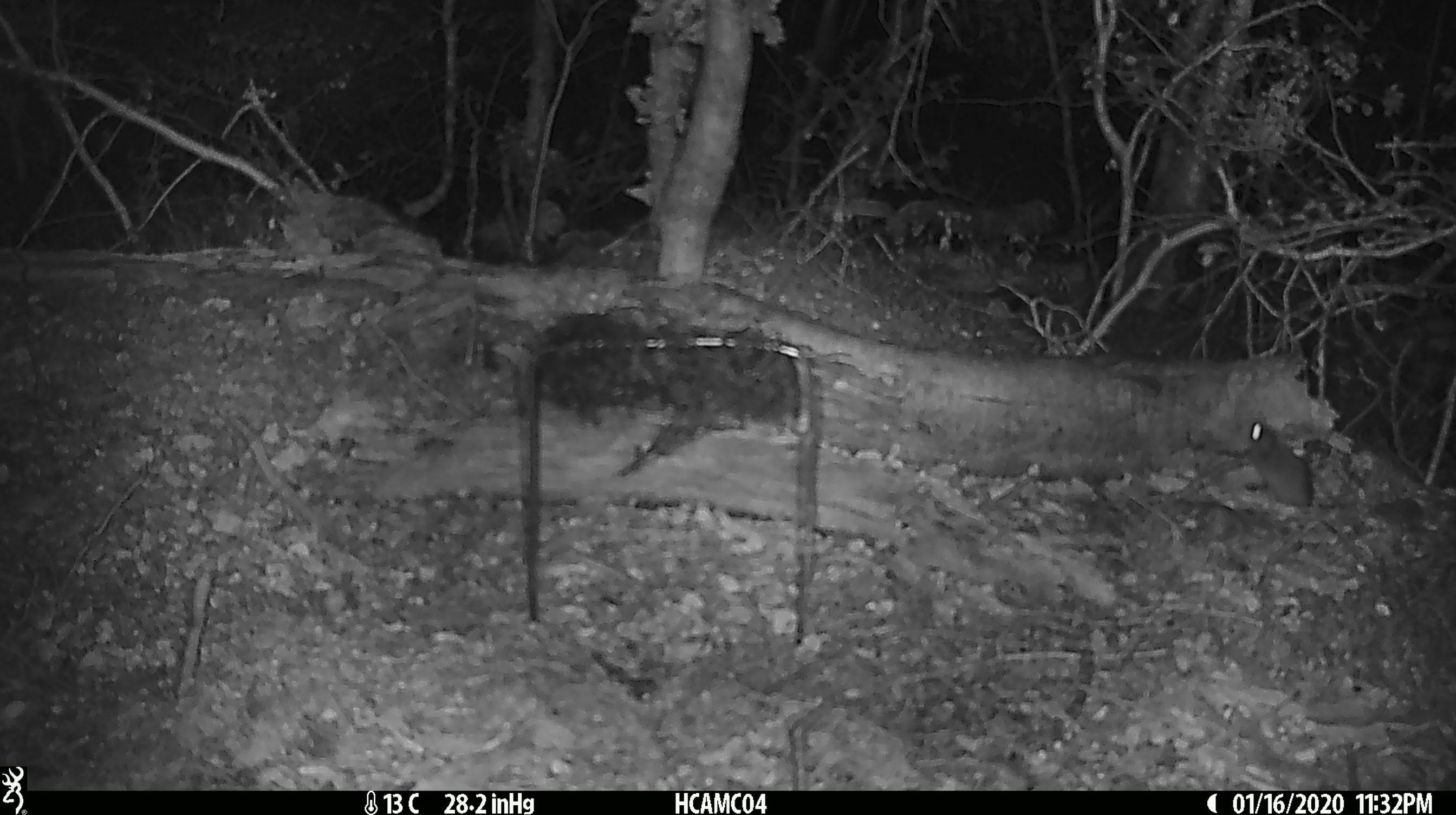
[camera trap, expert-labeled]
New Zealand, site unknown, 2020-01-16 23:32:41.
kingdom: Animalia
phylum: Chordata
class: Mammalia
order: Rodentia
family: Muridae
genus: Mus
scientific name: Mus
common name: mouse